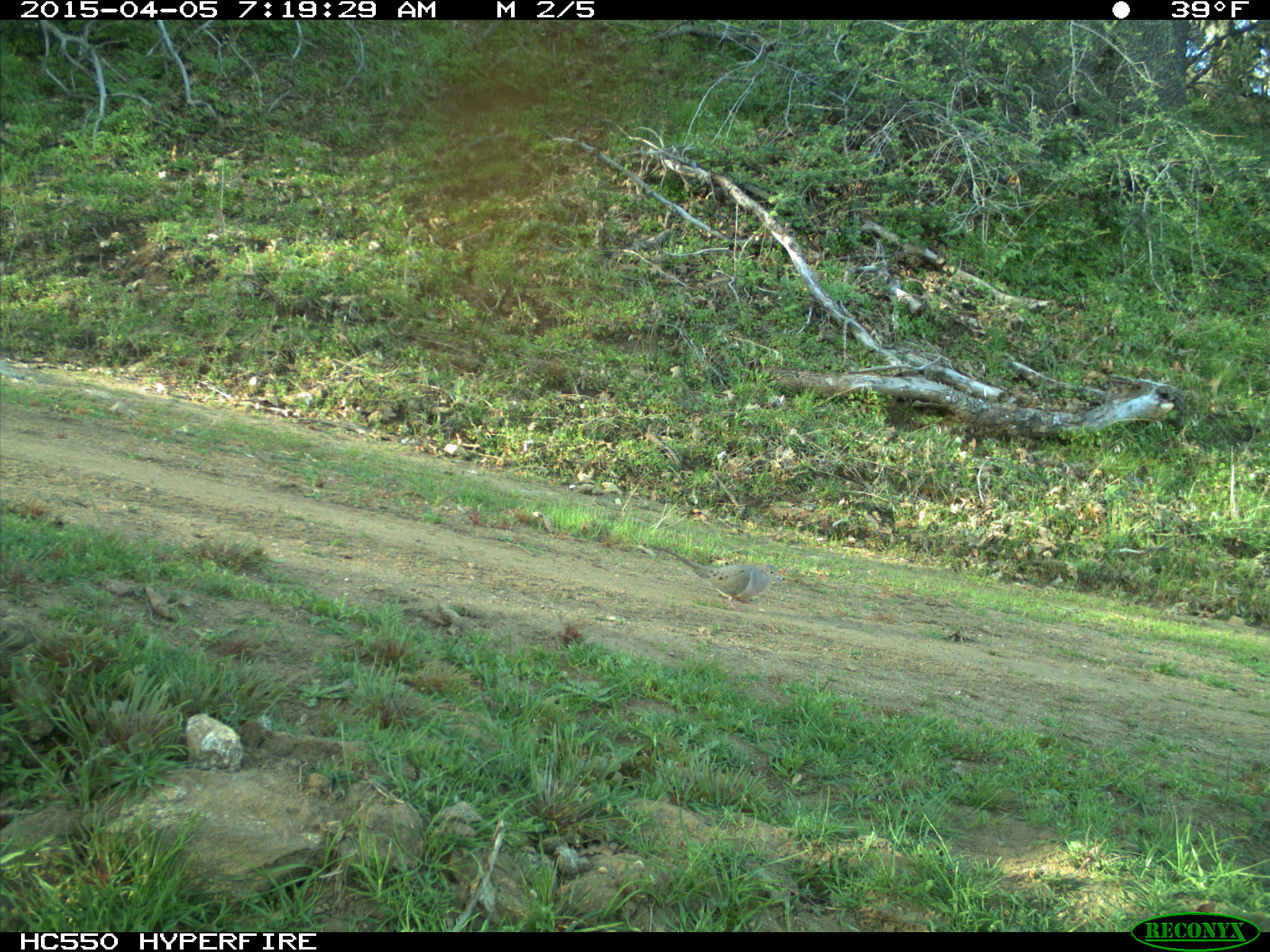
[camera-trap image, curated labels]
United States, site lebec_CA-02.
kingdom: Animalia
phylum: Chordata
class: Aves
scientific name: Aves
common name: birds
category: unidentified bird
Unidentified bird (birds) (Aves).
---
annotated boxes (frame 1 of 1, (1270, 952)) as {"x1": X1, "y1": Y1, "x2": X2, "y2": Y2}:
animal: {"x1": 660, "y1": 547, "x2": 783, "y2": 612}